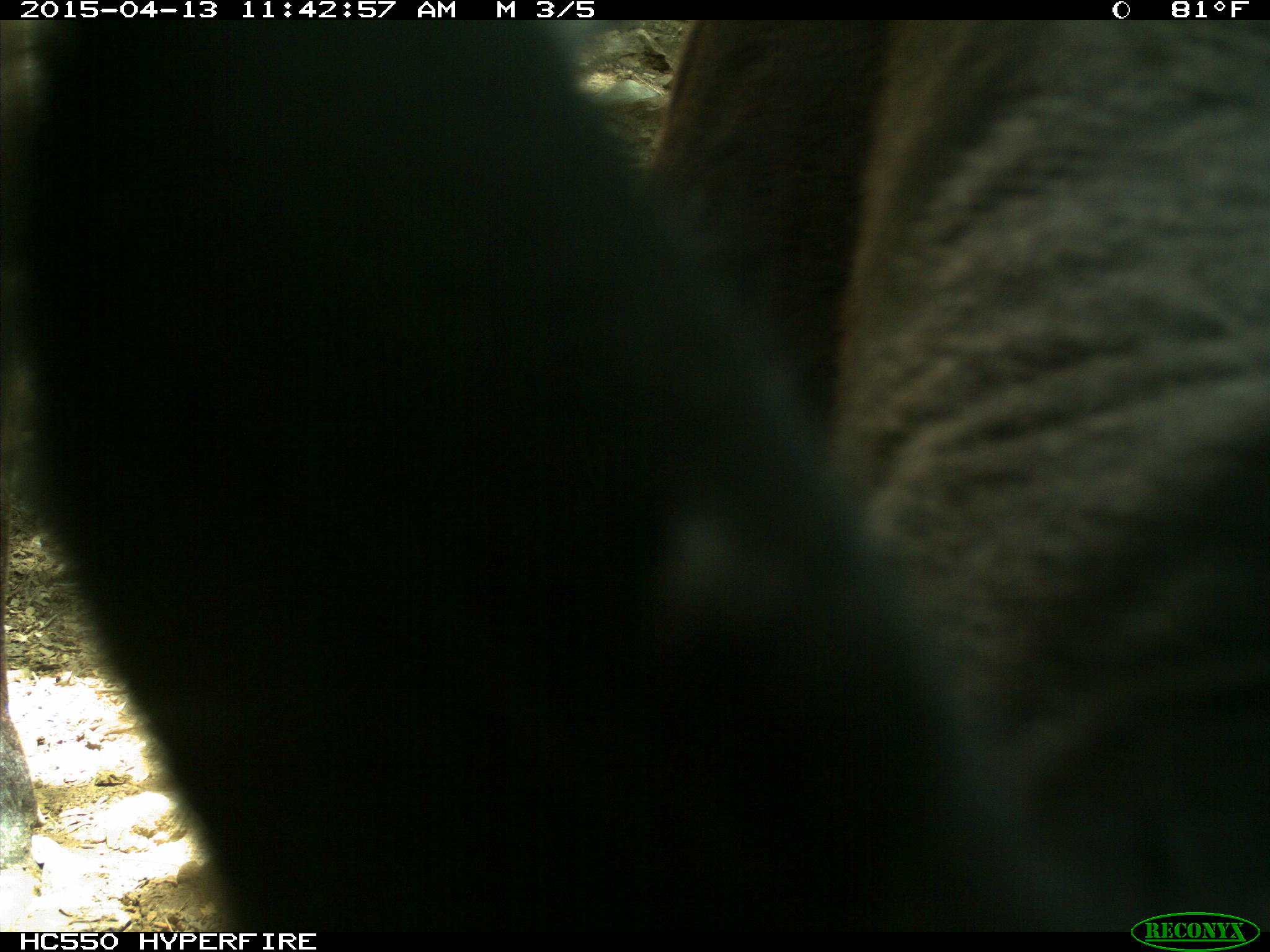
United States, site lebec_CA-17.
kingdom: Animalia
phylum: Chordata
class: Mammalia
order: Artiodactyla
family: Bovidae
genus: Bos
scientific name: Bos taurus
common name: domestic cow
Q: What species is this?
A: Bos taurus (domestic cow).